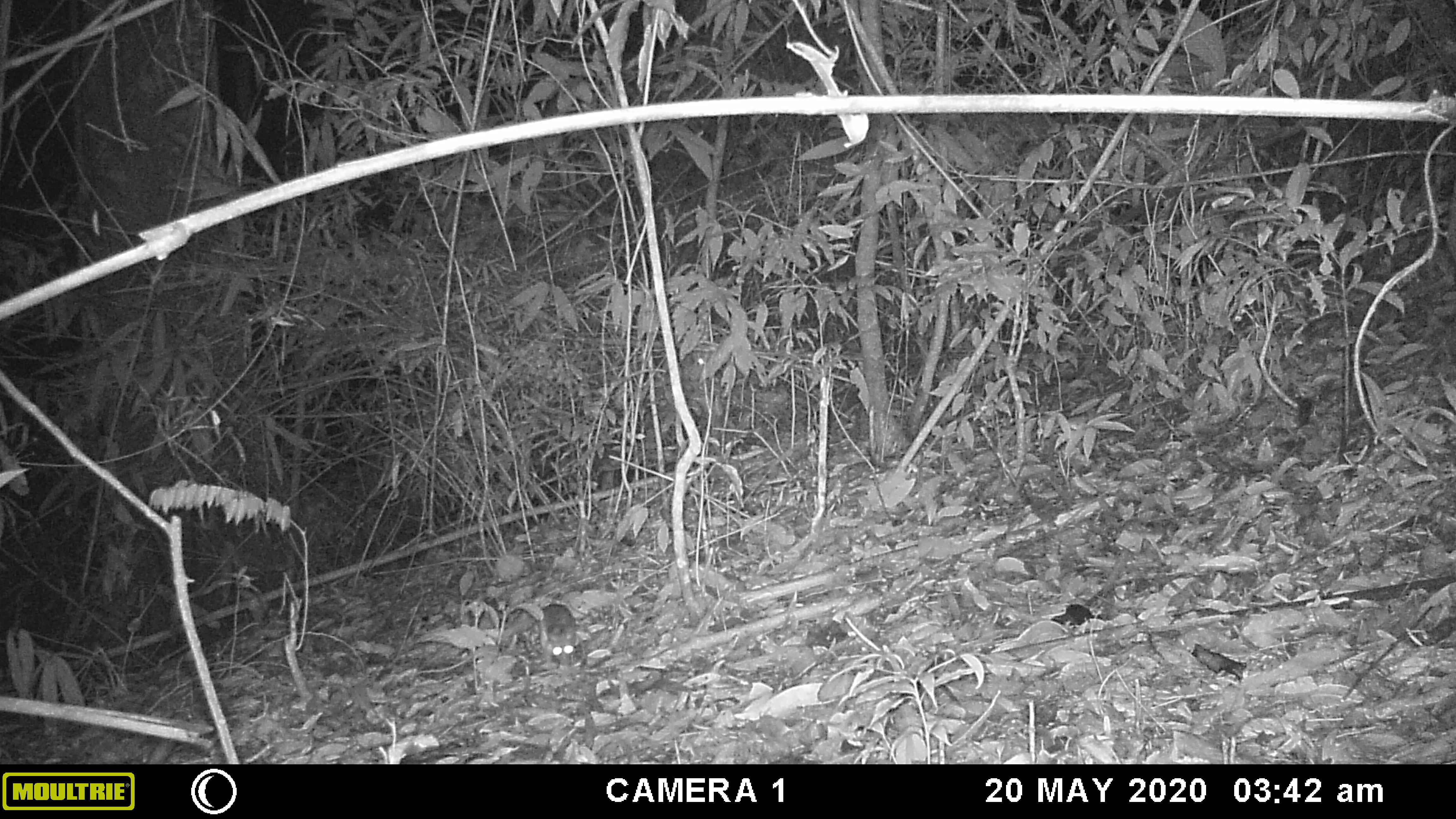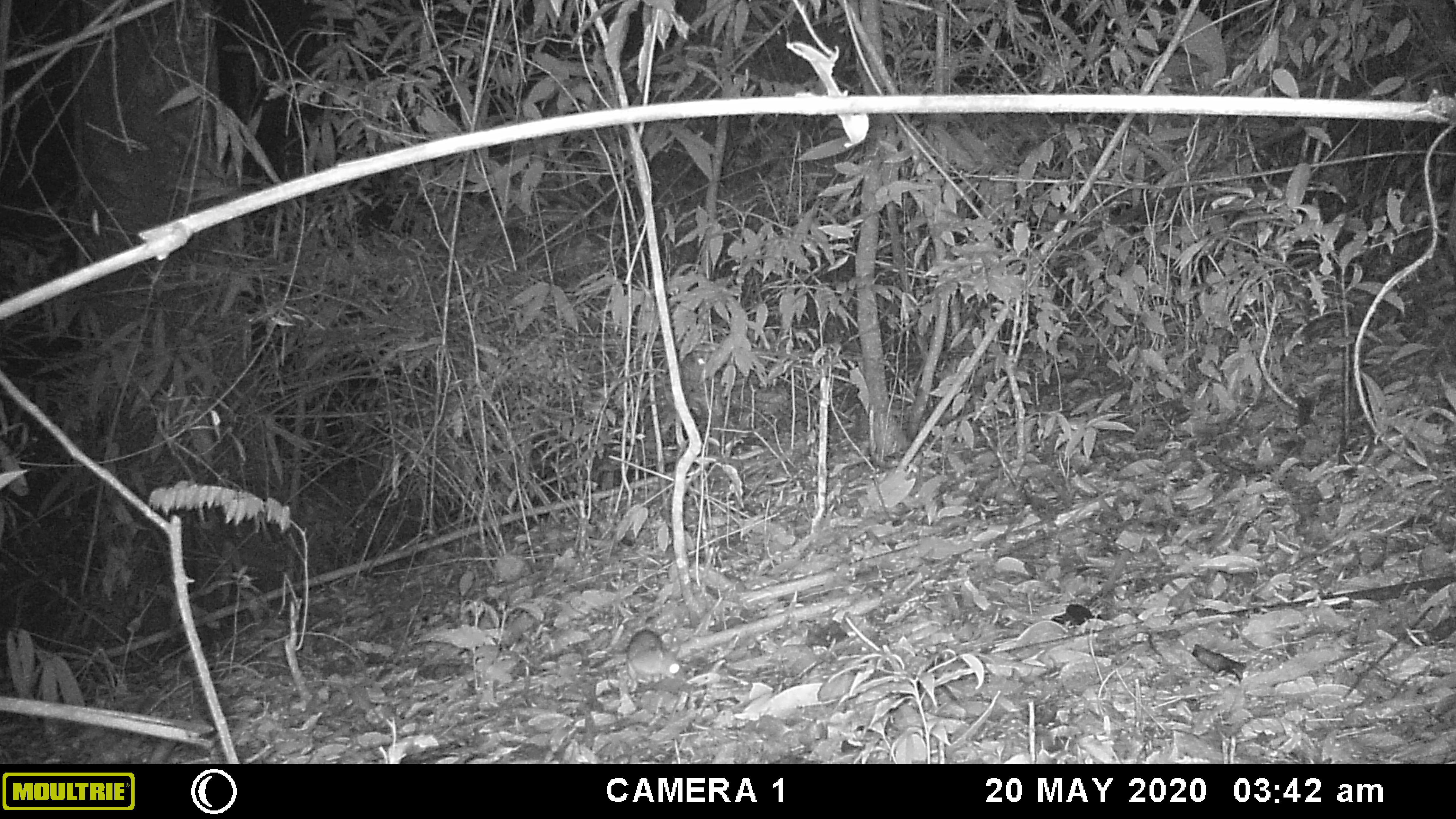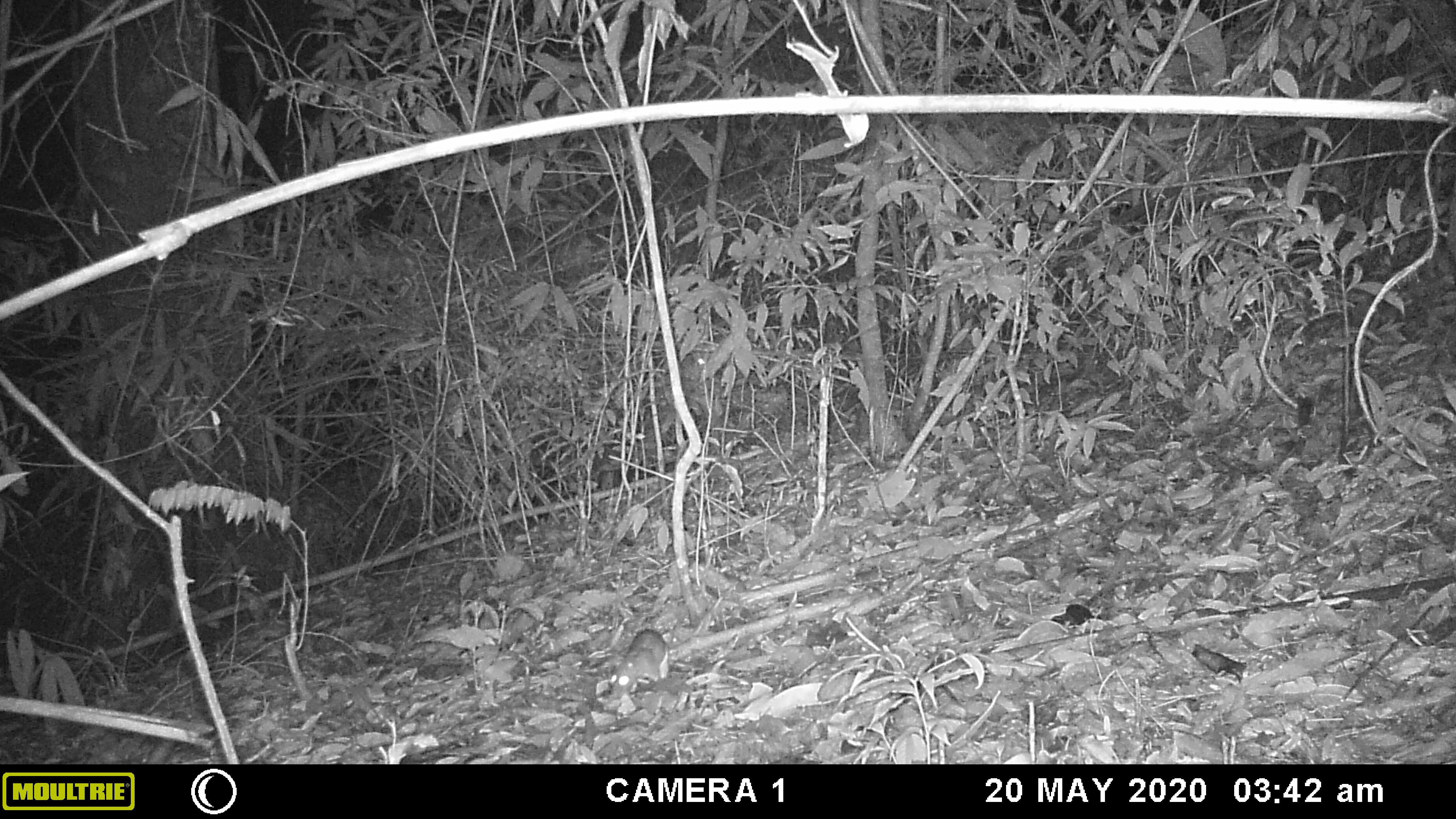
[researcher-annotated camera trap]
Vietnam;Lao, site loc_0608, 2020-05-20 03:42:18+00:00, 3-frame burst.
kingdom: Animalia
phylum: Chordata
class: Mammalia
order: Rodentia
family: Muridae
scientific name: Muridae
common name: old-world mice and rats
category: unidentified murid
Unidentified murid (old-world mice and rats) (Muridae). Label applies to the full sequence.